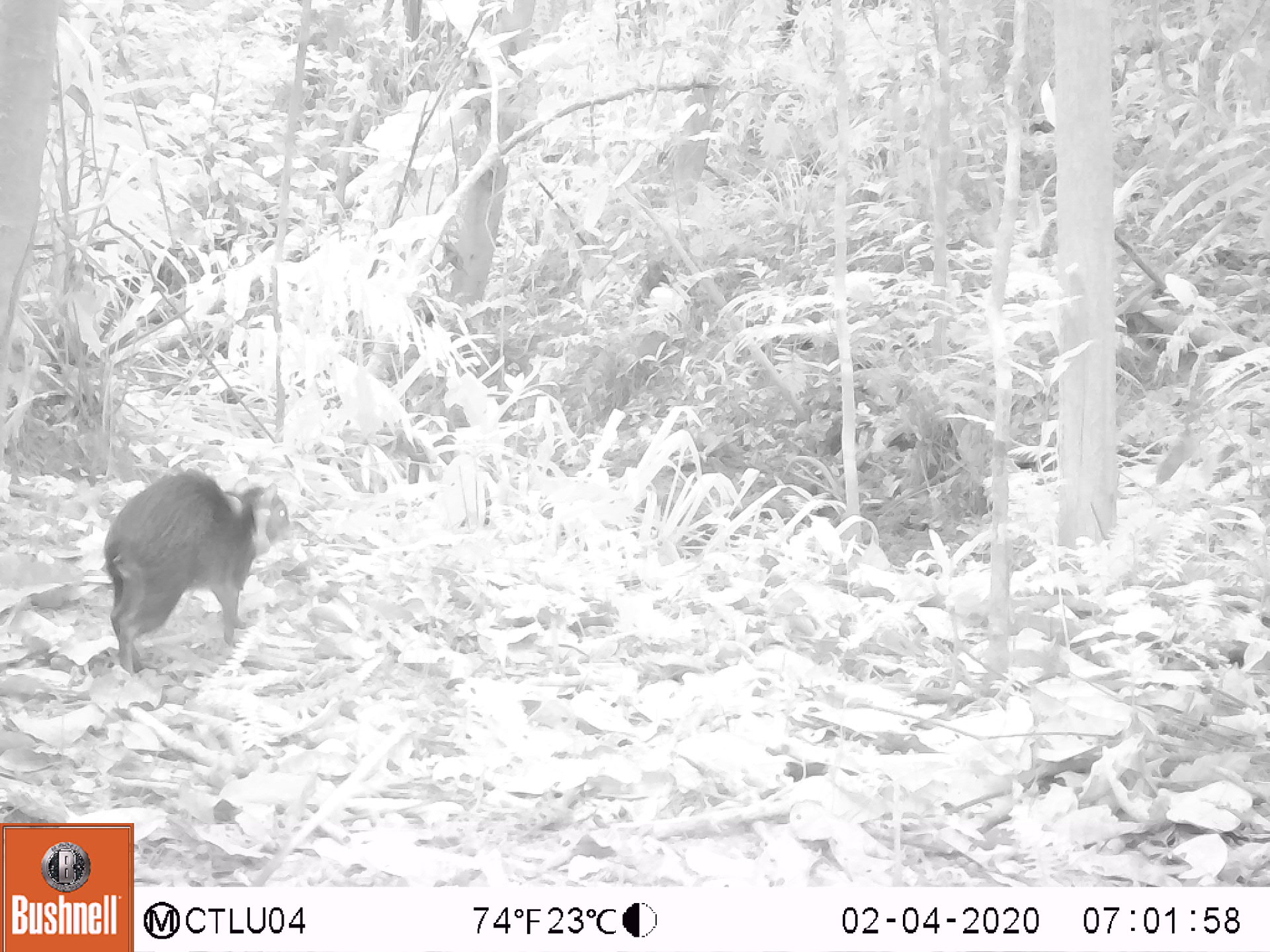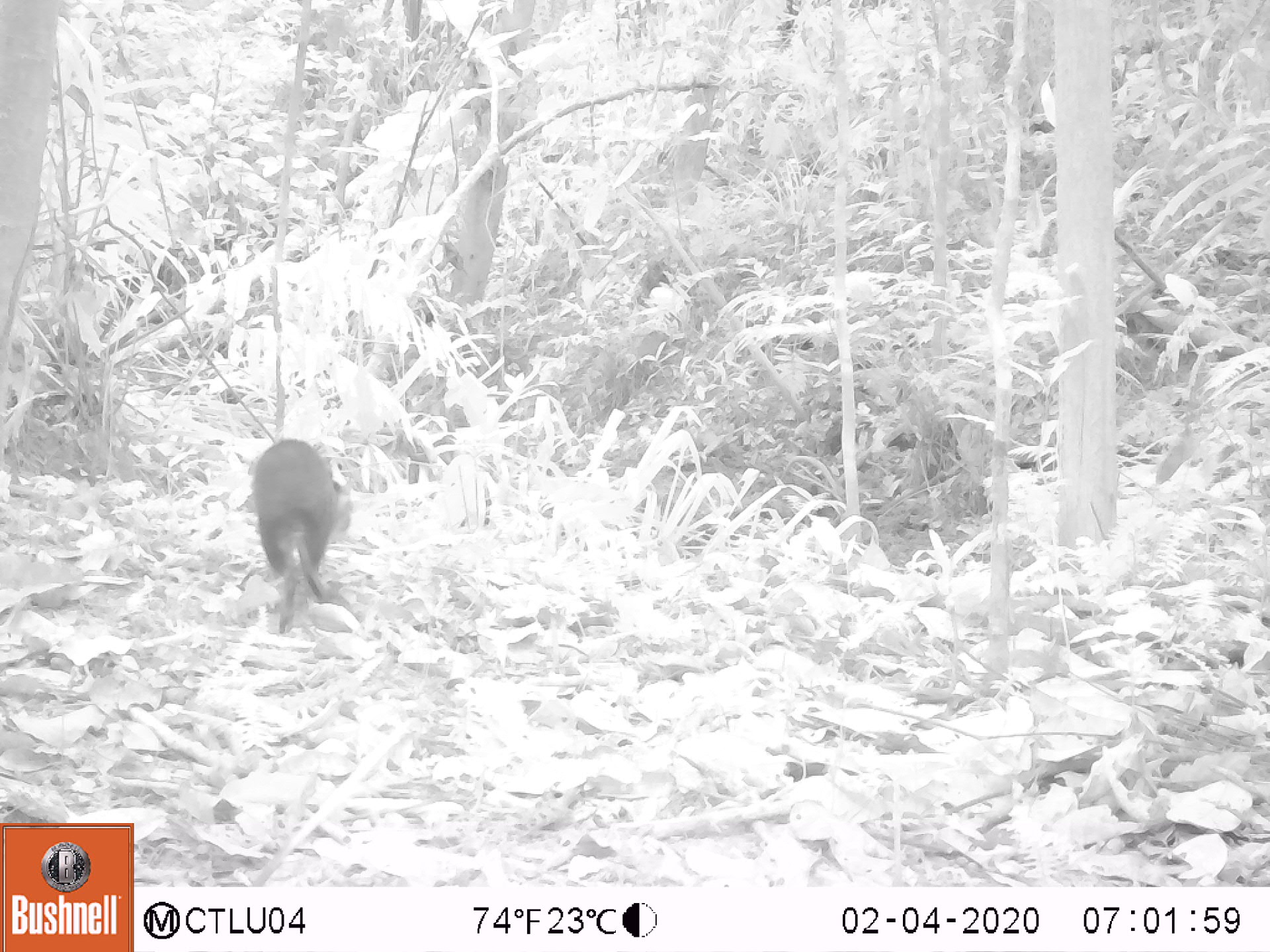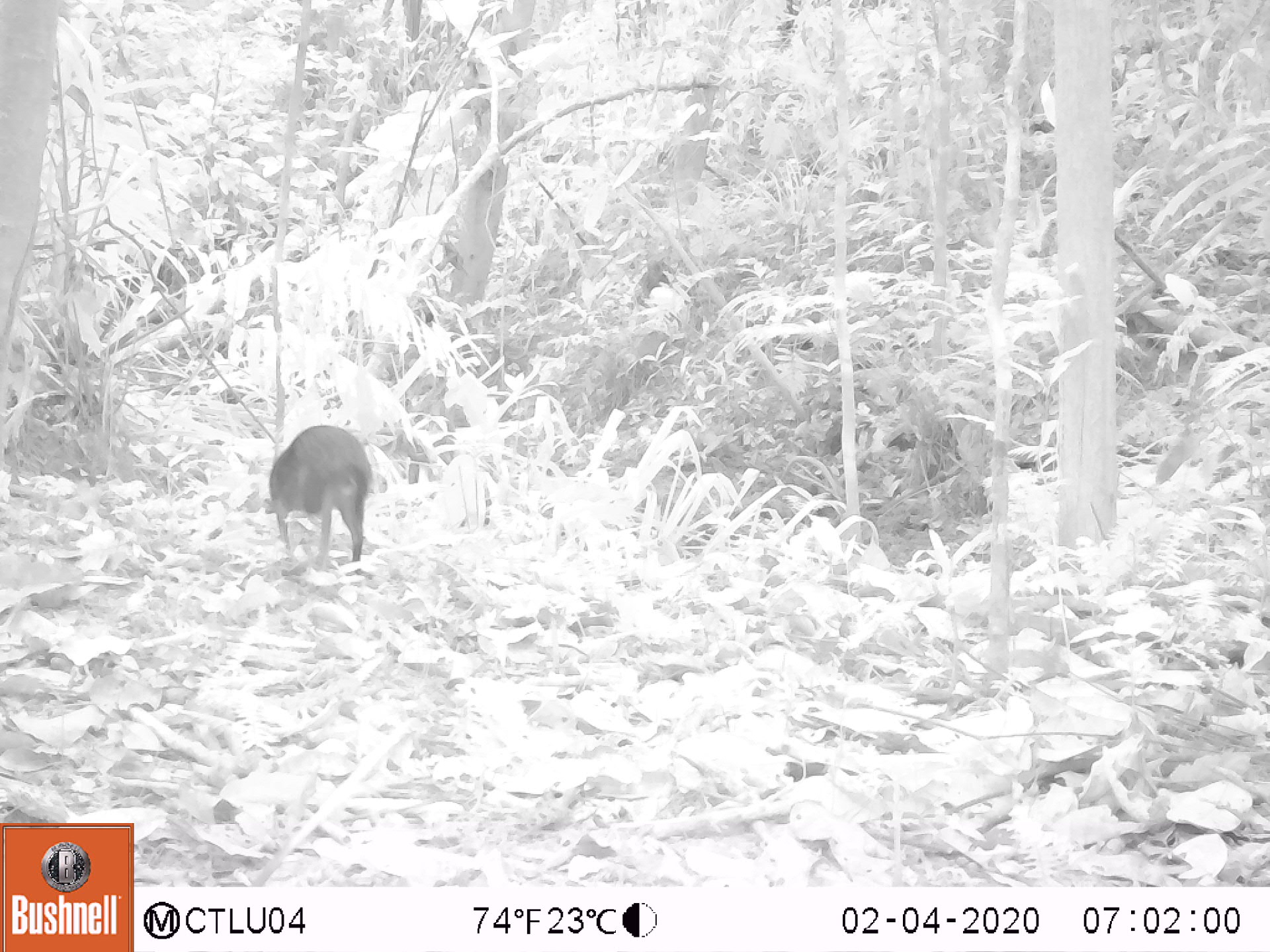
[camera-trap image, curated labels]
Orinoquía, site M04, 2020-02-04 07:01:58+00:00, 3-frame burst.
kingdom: Animalia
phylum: Chordata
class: Mammalia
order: Rodentia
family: Dasyproctidae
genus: Dasyprocta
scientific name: Dasyprocta fuliginosa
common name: black agouti